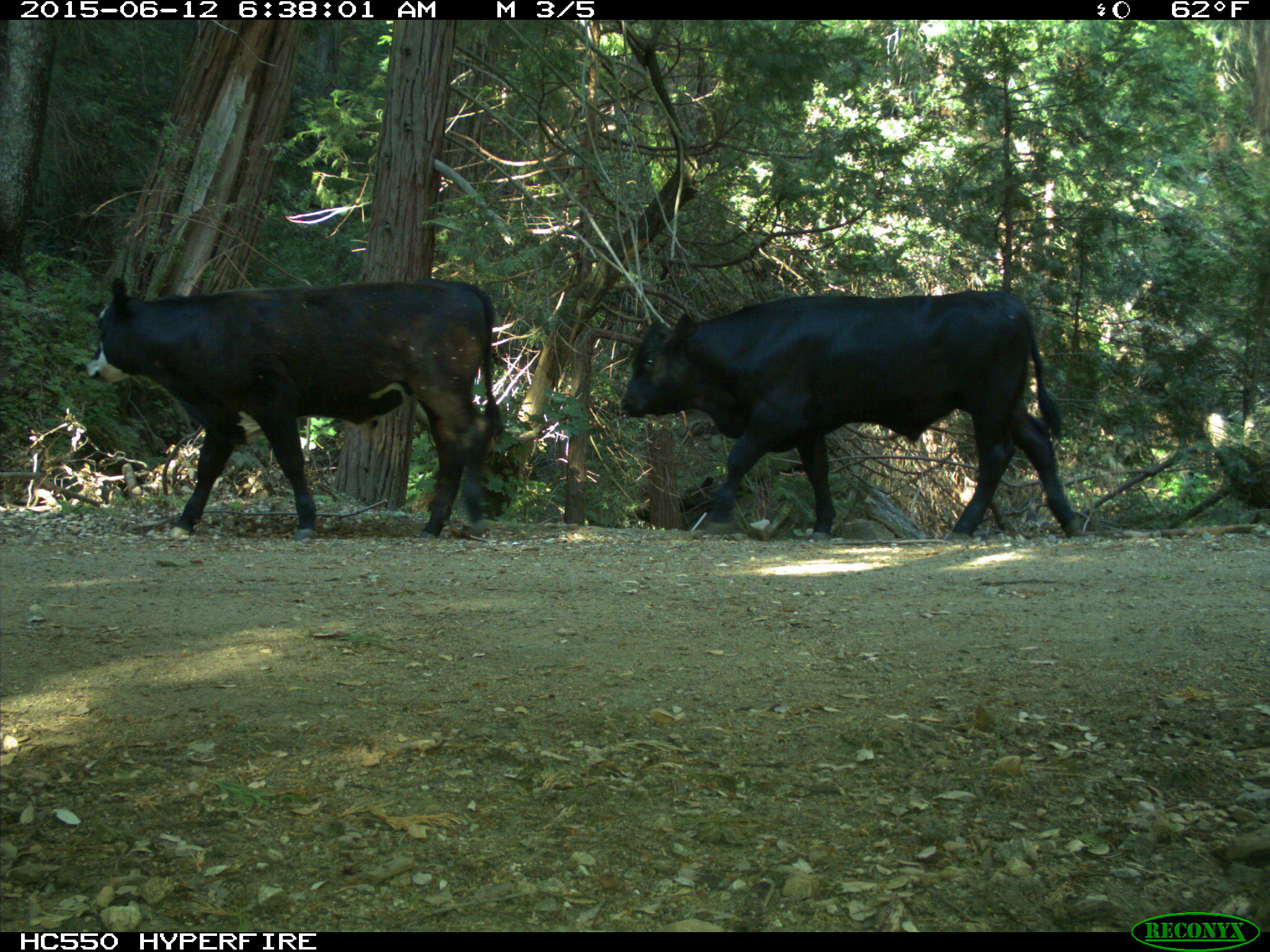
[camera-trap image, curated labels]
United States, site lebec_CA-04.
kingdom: Animalia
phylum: Chordata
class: Mammalia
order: Artiodactyla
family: Bovidae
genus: Bos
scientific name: Bos taurus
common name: domestic cow